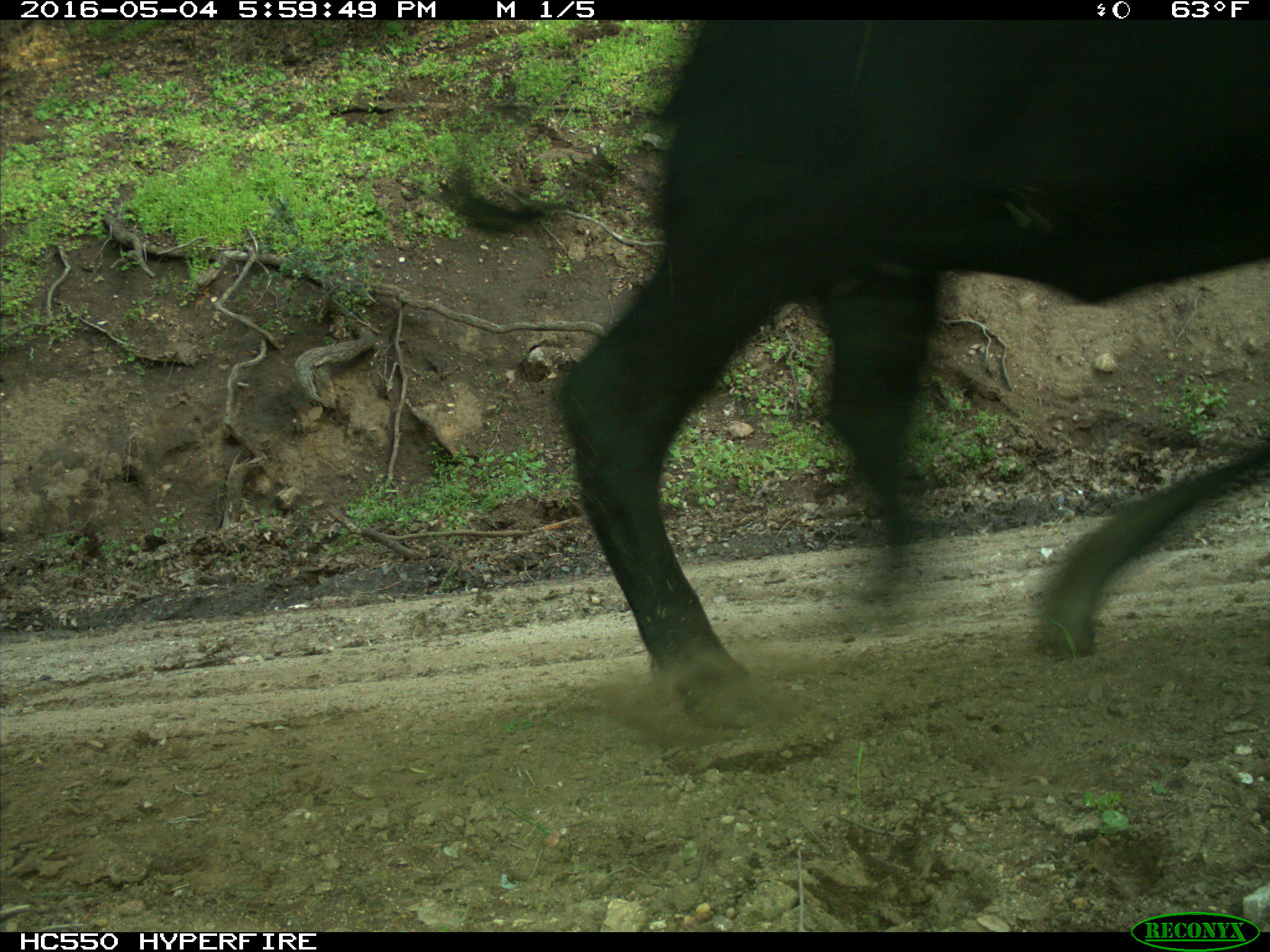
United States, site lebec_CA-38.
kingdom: Animalia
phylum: Chordata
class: Mammalia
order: Artiodactyla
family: Bovidae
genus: Bos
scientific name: Bos taurus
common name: domestic cow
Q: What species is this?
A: Bos taurus (domestic cow).